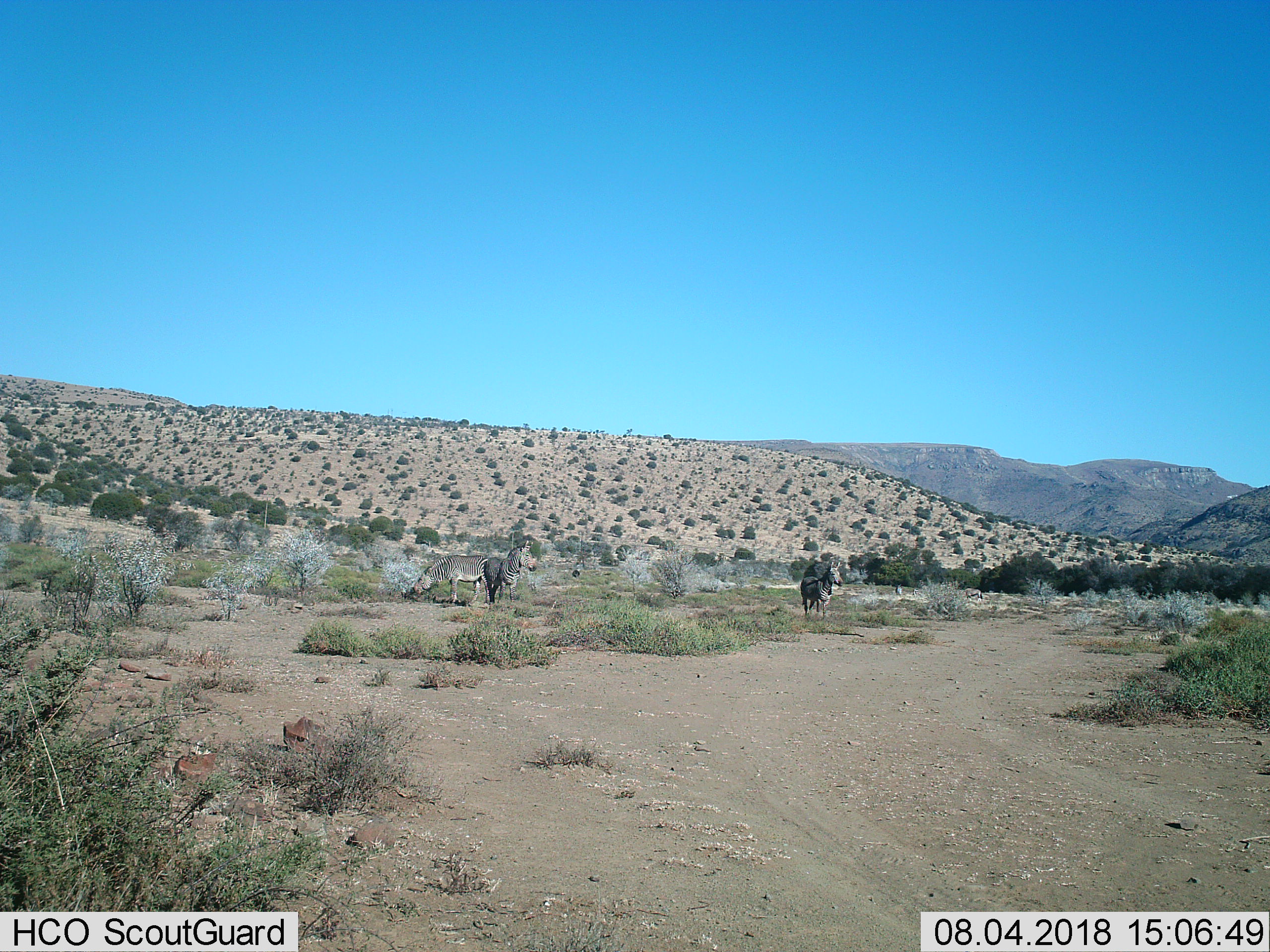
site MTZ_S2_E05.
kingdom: Animalia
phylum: Chordata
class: Mammalia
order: Perissodactyla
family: Equidae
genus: Equus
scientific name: Equus zebra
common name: mountain zebra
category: zebramountain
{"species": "zebramountain (mountain zebra) (Equus zebra)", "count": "3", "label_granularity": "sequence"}